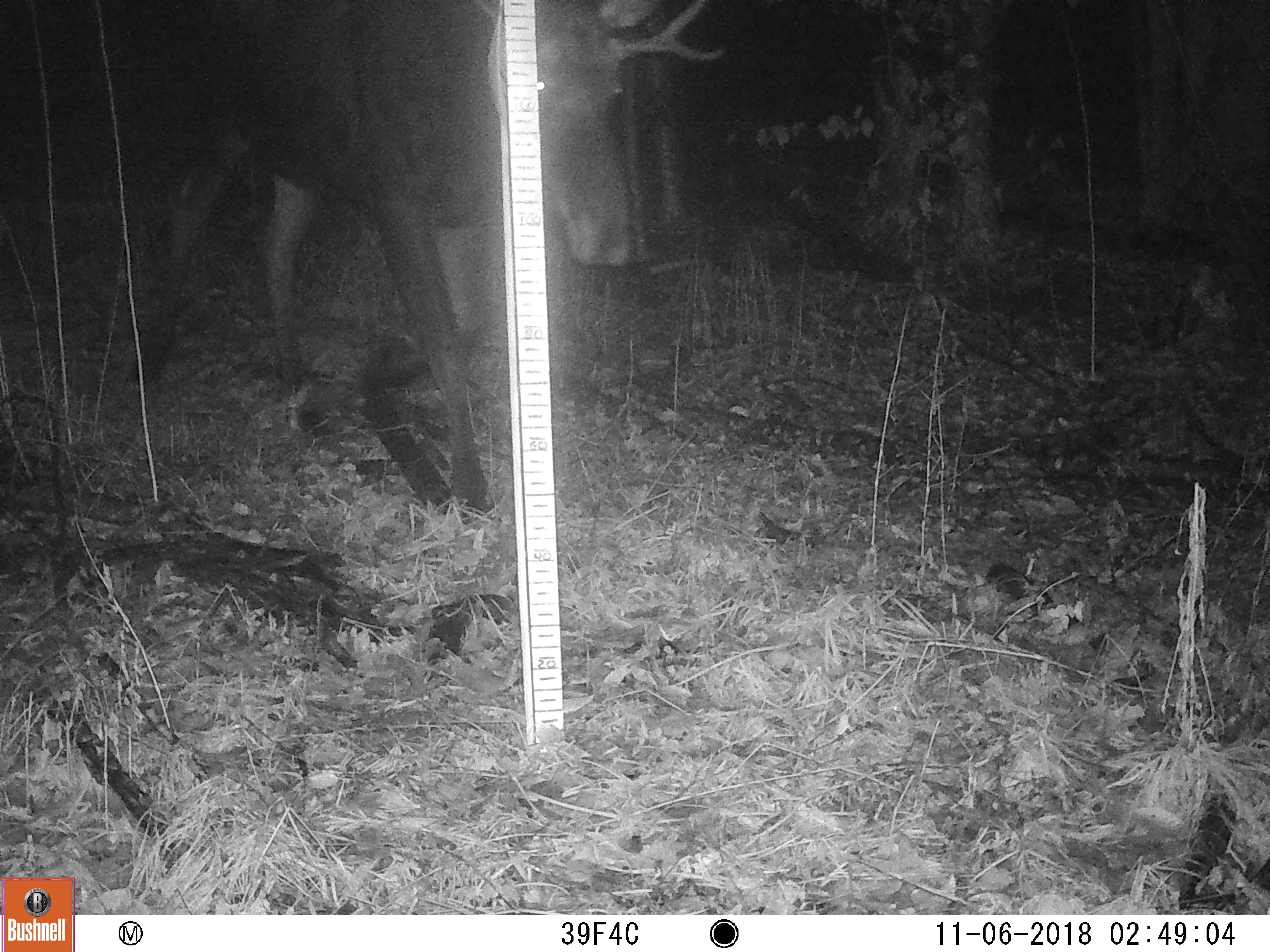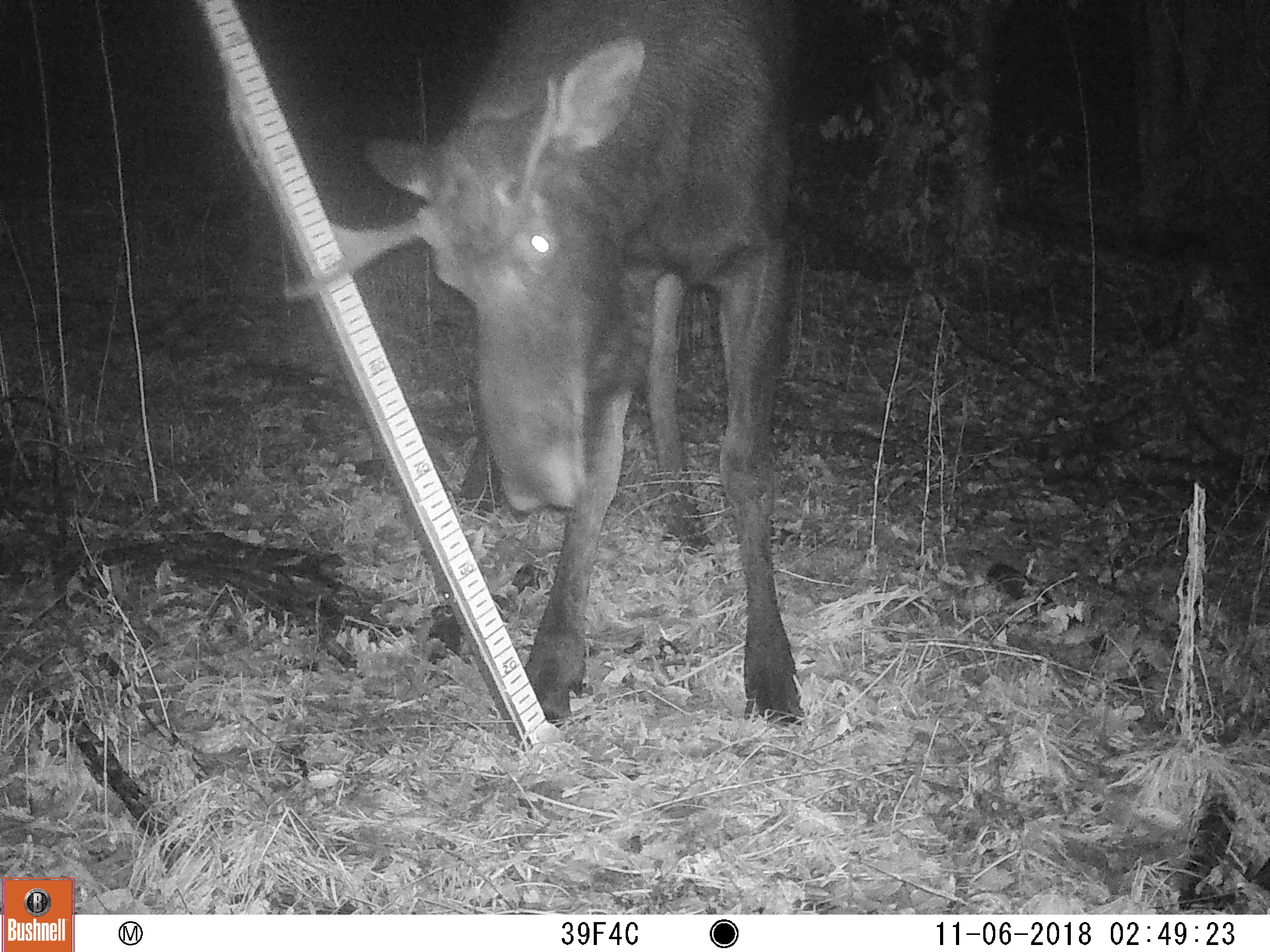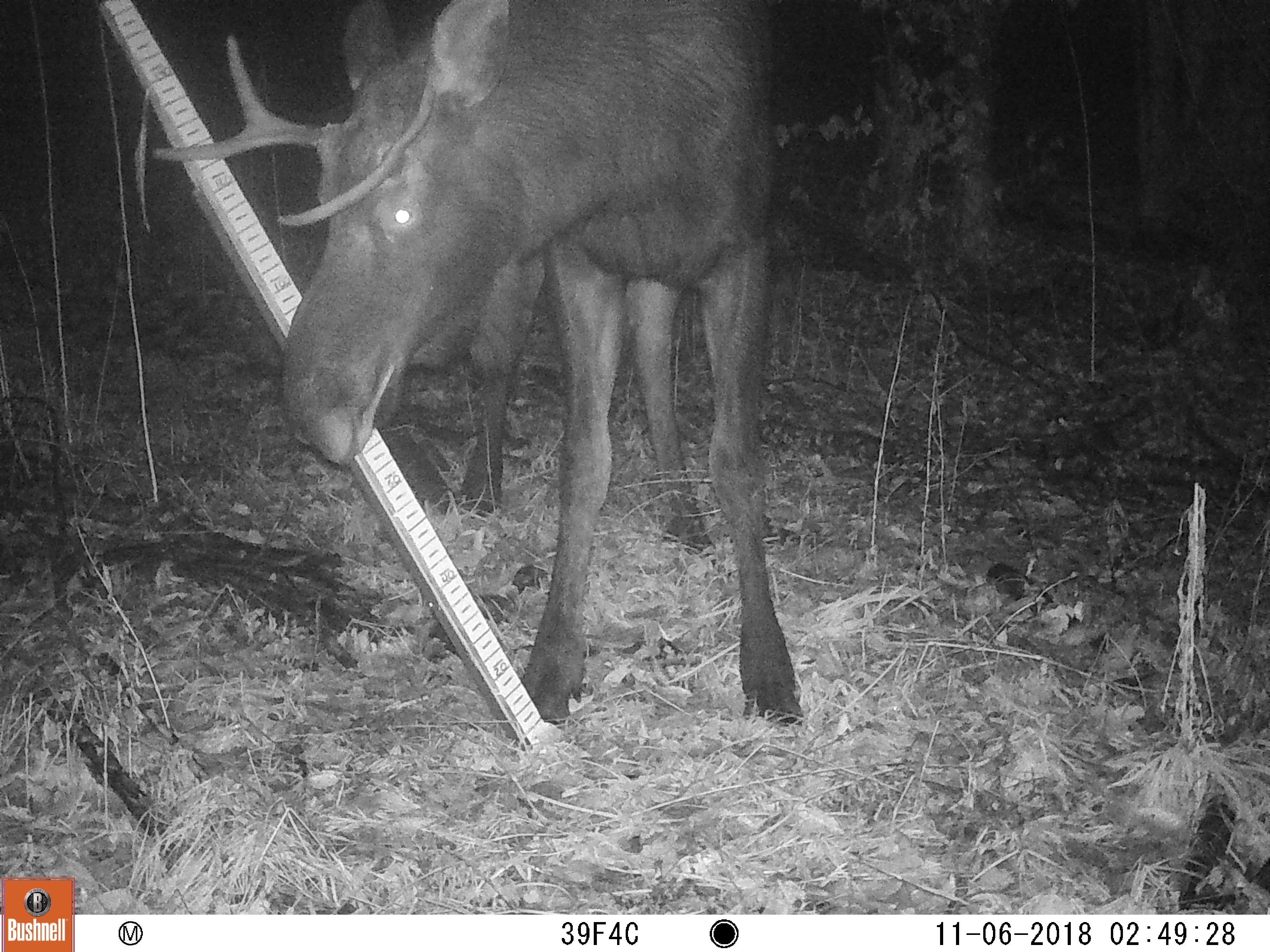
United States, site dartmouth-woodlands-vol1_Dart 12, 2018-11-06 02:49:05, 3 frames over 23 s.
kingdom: Animalia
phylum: Chordata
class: Mammalia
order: Artiodactyla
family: Cervidae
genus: Alces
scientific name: Alces alces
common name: moose